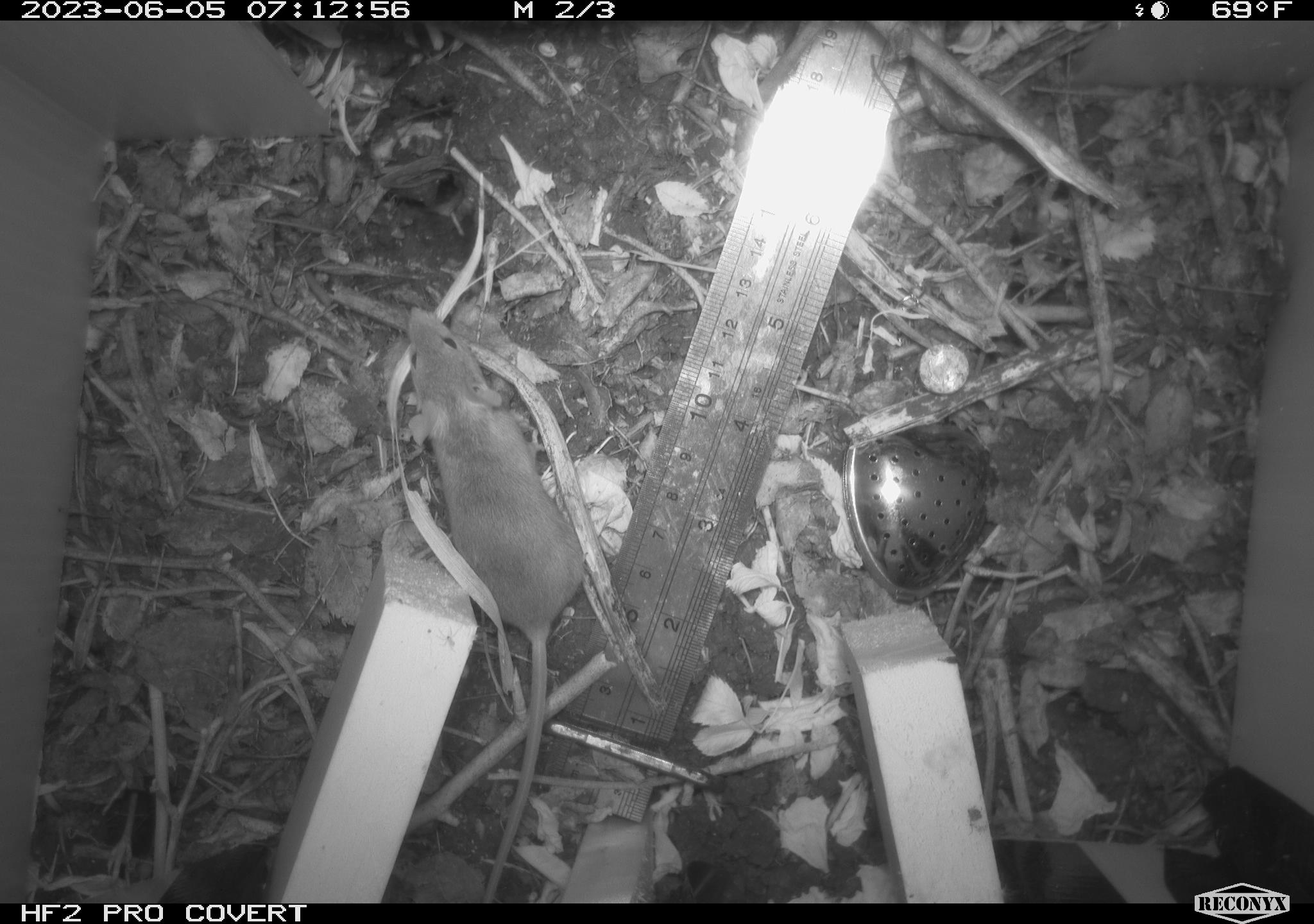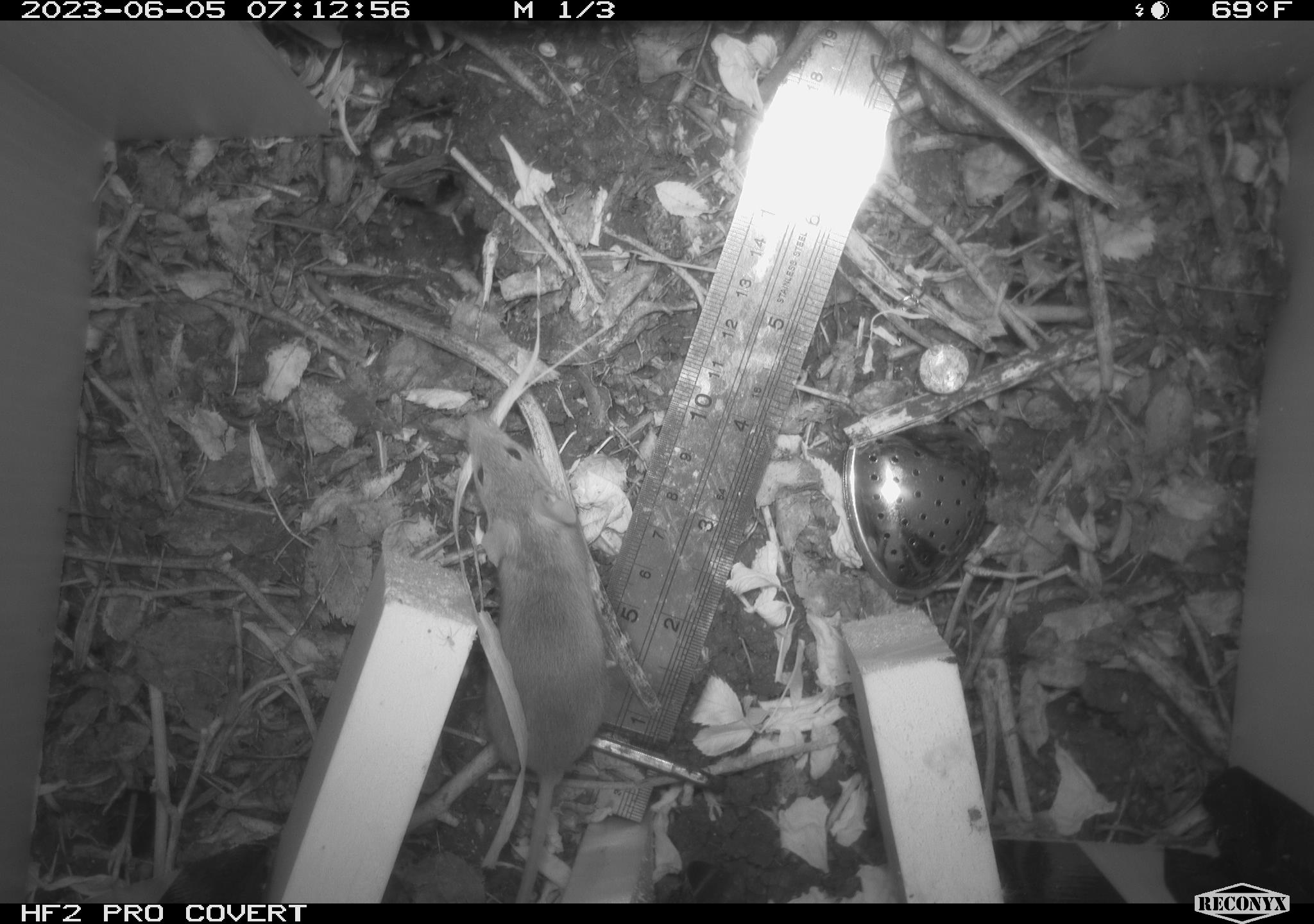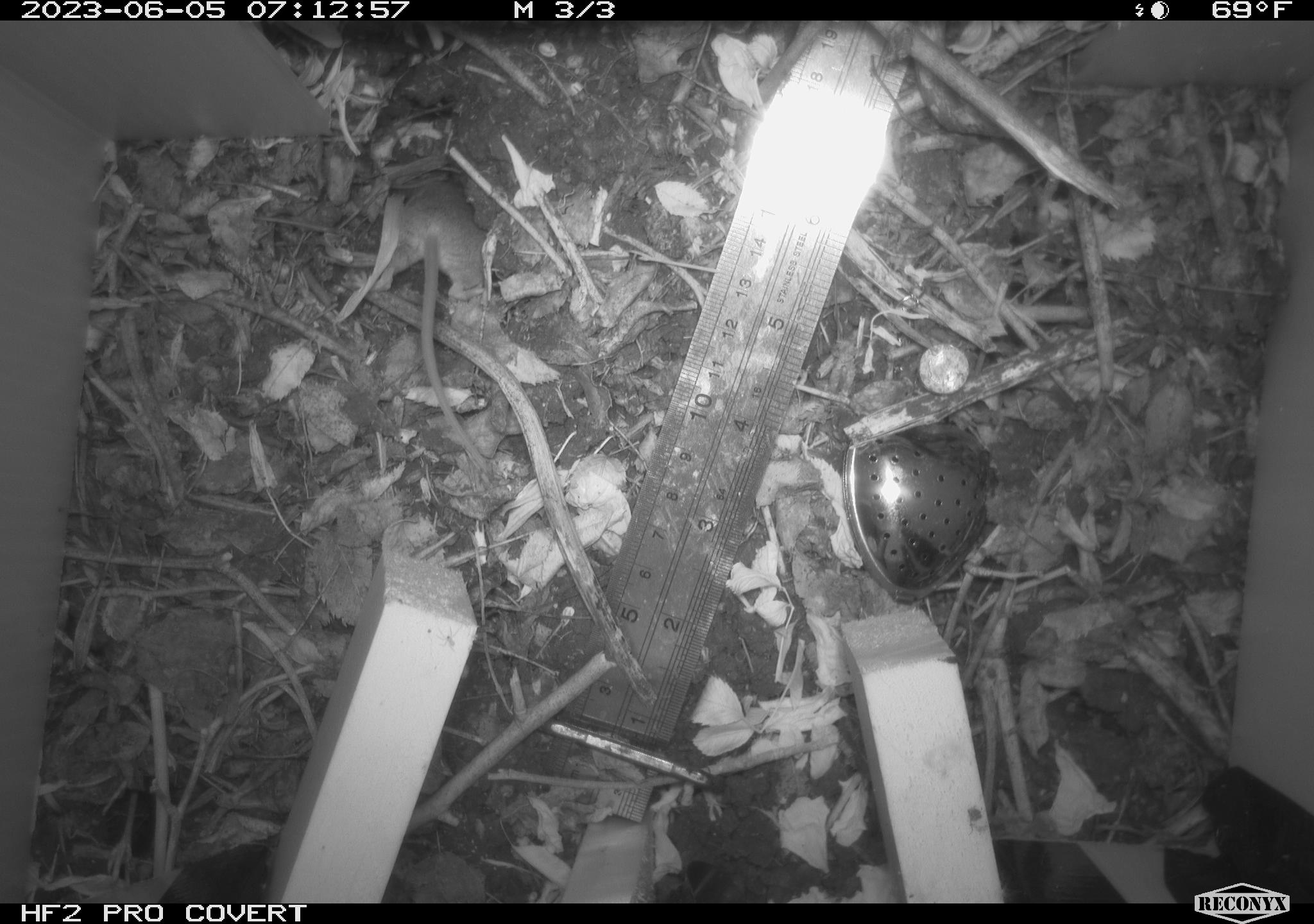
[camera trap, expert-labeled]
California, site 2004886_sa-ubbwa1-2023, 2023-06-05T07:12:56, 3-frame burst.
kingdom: Animalia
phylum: Chordata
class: Mammalia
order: Rodentia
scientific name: Rodentia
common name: rodent